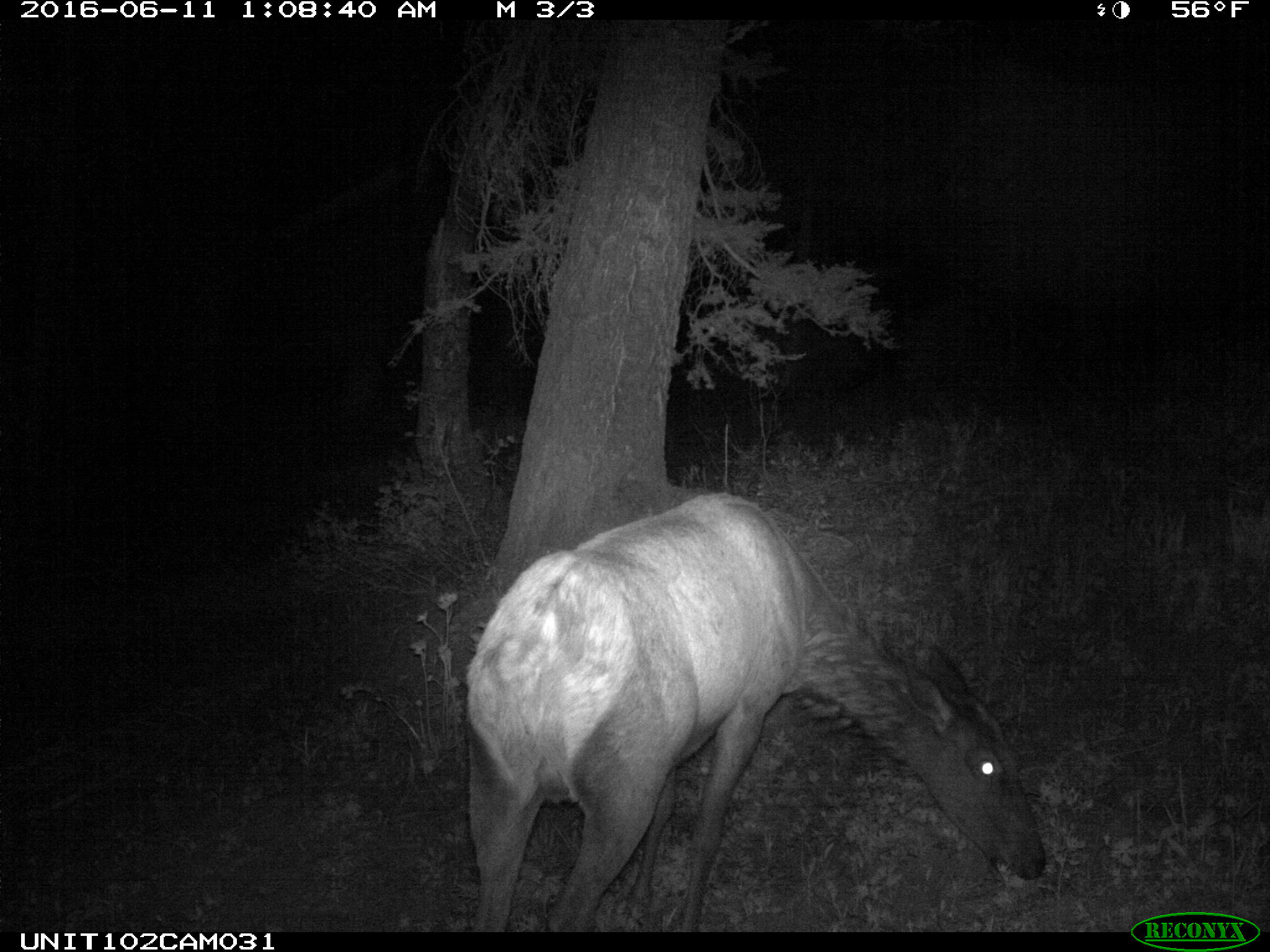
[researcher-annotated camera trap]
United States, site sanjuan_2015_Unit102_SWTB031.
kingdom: Animalia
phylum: Chordata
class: Mammalia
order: Artiodactyla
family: Cervidae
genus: Cervus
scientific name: Cervus elaphus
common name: red deer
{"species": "Cervus elaphus (red deer)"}